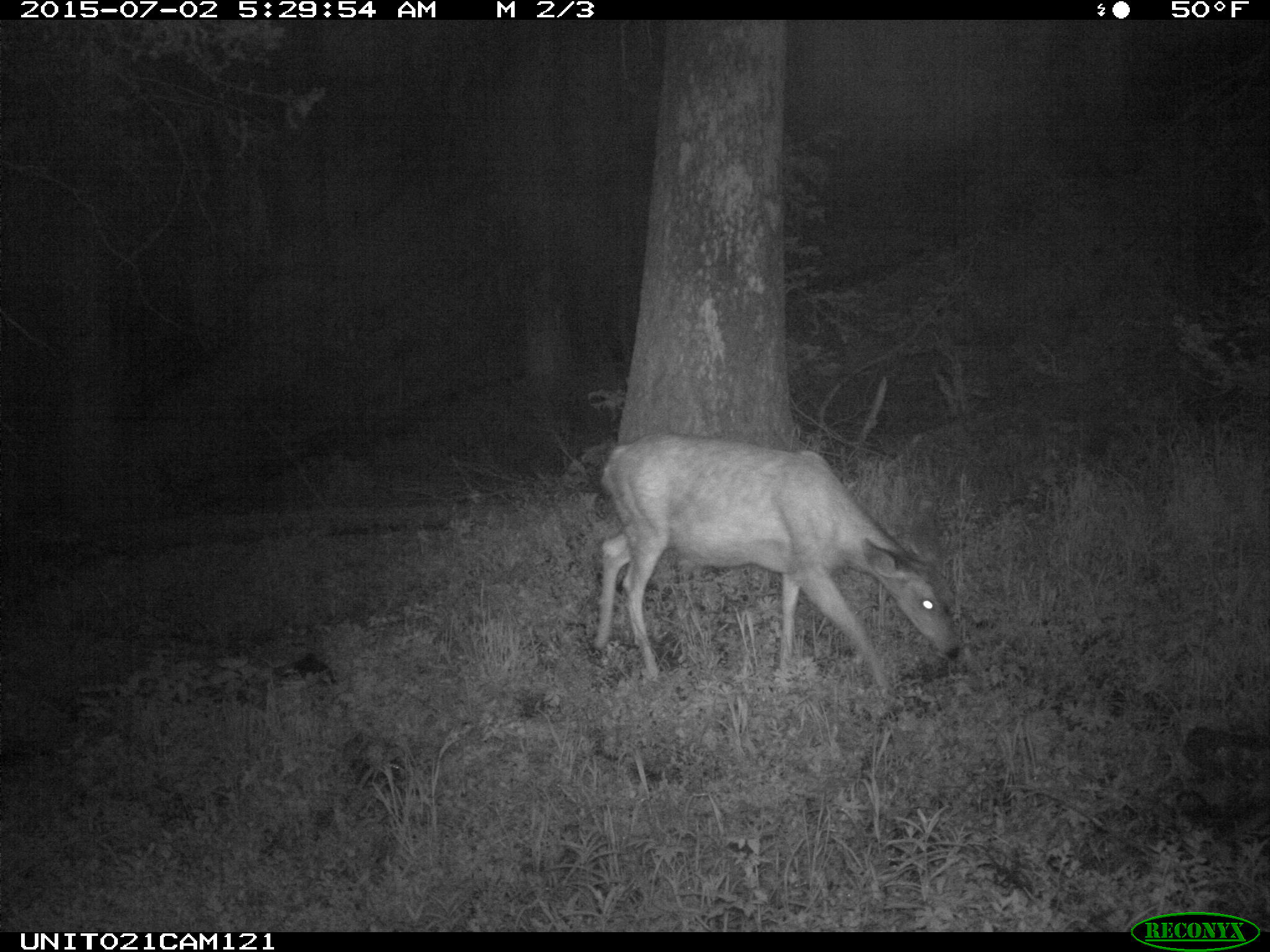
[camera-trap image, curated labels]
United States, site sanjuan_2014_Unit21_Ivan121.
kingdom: Animalia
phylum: Chordata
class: Mammalia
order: Artiodactyla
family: Cervidae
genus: Odocoileus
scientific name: Odocoileus hemionus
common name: mule deer